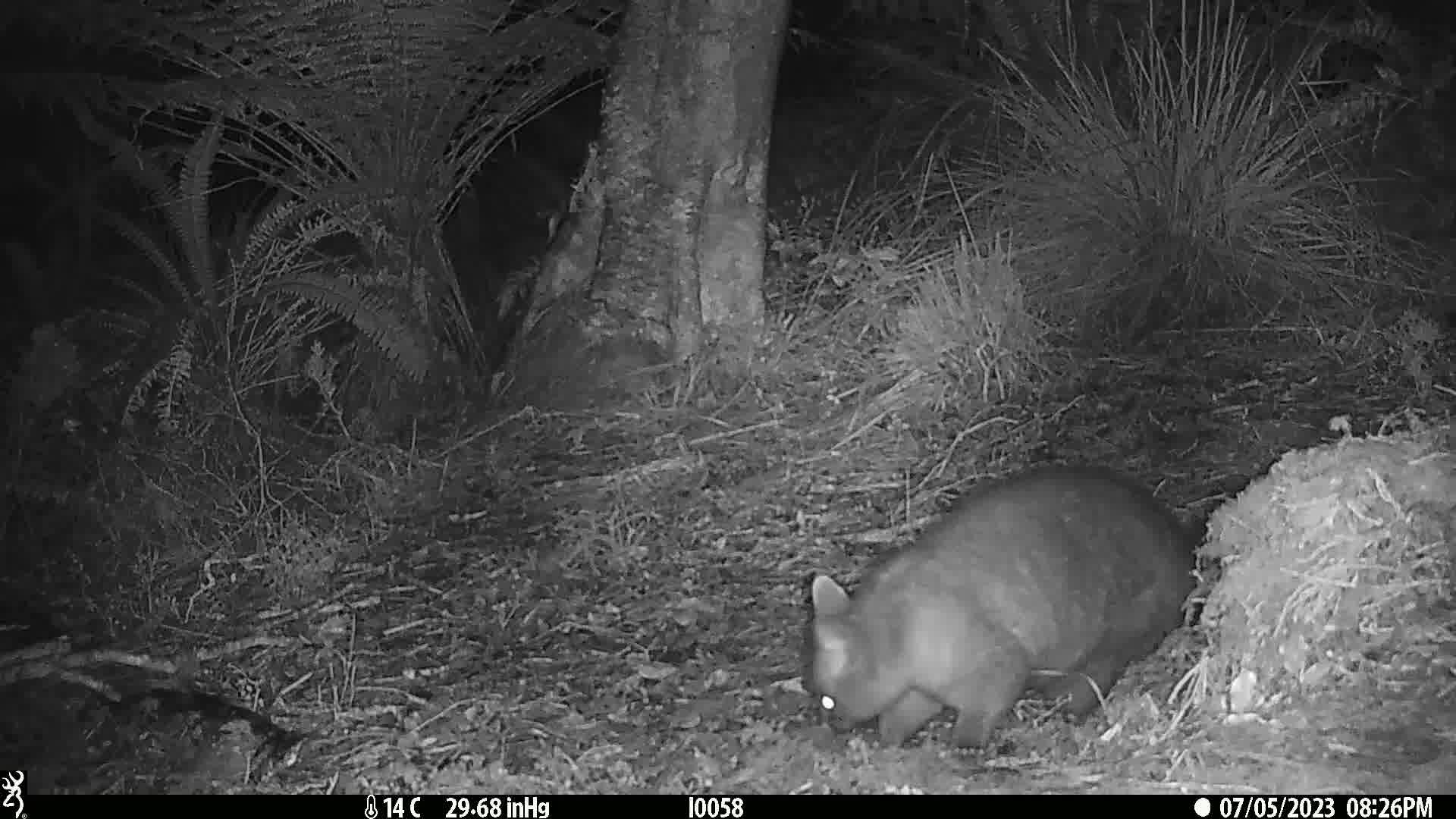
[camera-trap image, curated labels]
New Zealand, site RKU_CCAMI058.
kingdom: Animalia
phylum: Chordata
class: Mammalia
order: Diprotodontia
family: Phalangeridae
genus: Trichosurus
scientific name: Trichosurus vulpecula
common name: common brushtail possum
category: possum